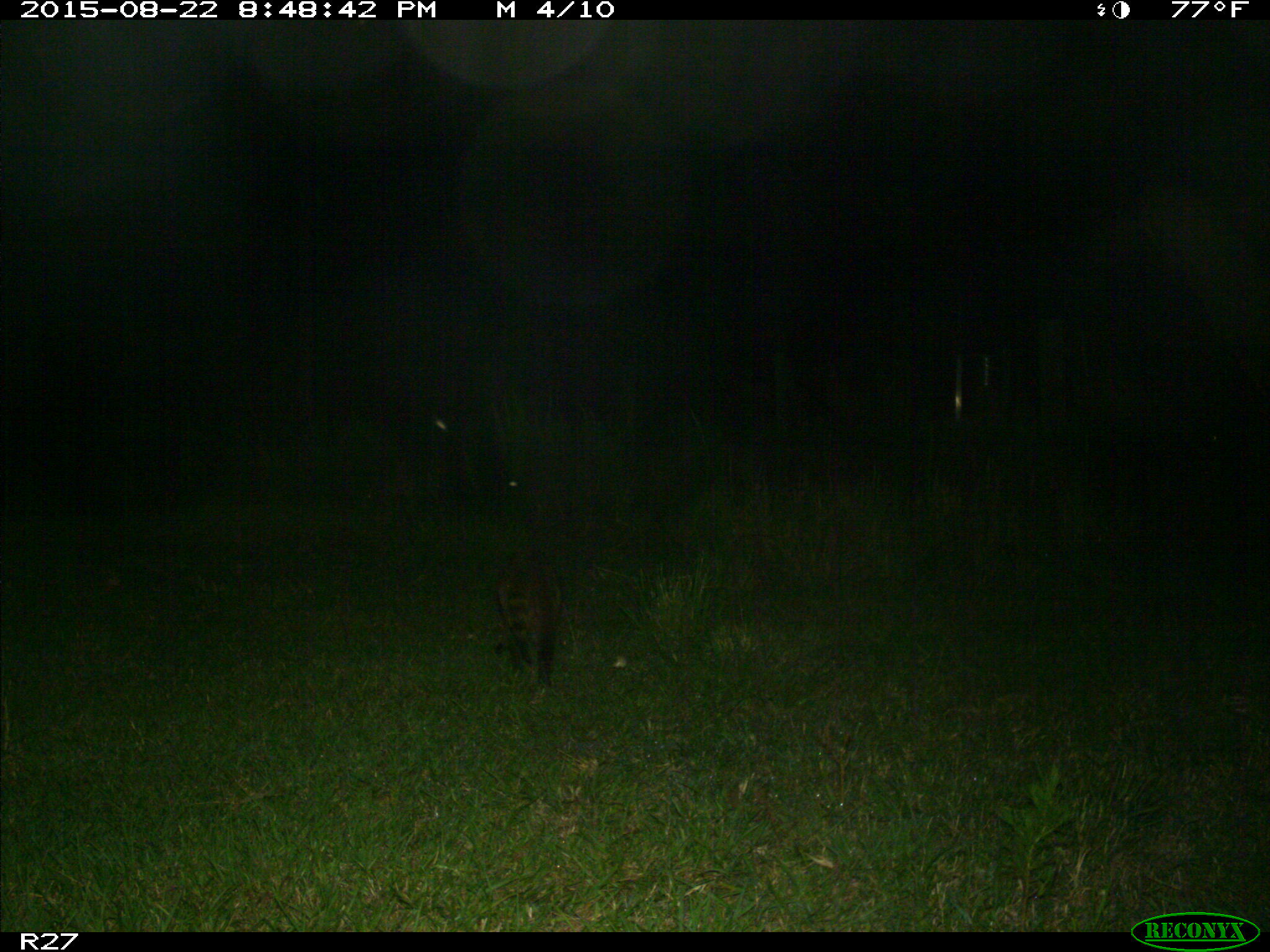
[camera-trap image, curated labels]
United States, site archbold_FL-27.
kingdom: Animalia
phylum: Chordata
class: Mammalia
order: Carnivora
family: Procyonidae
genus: Procyon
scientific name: Procyon lotor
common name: common raccoon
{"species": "Procyon lotor (common raccoon)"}